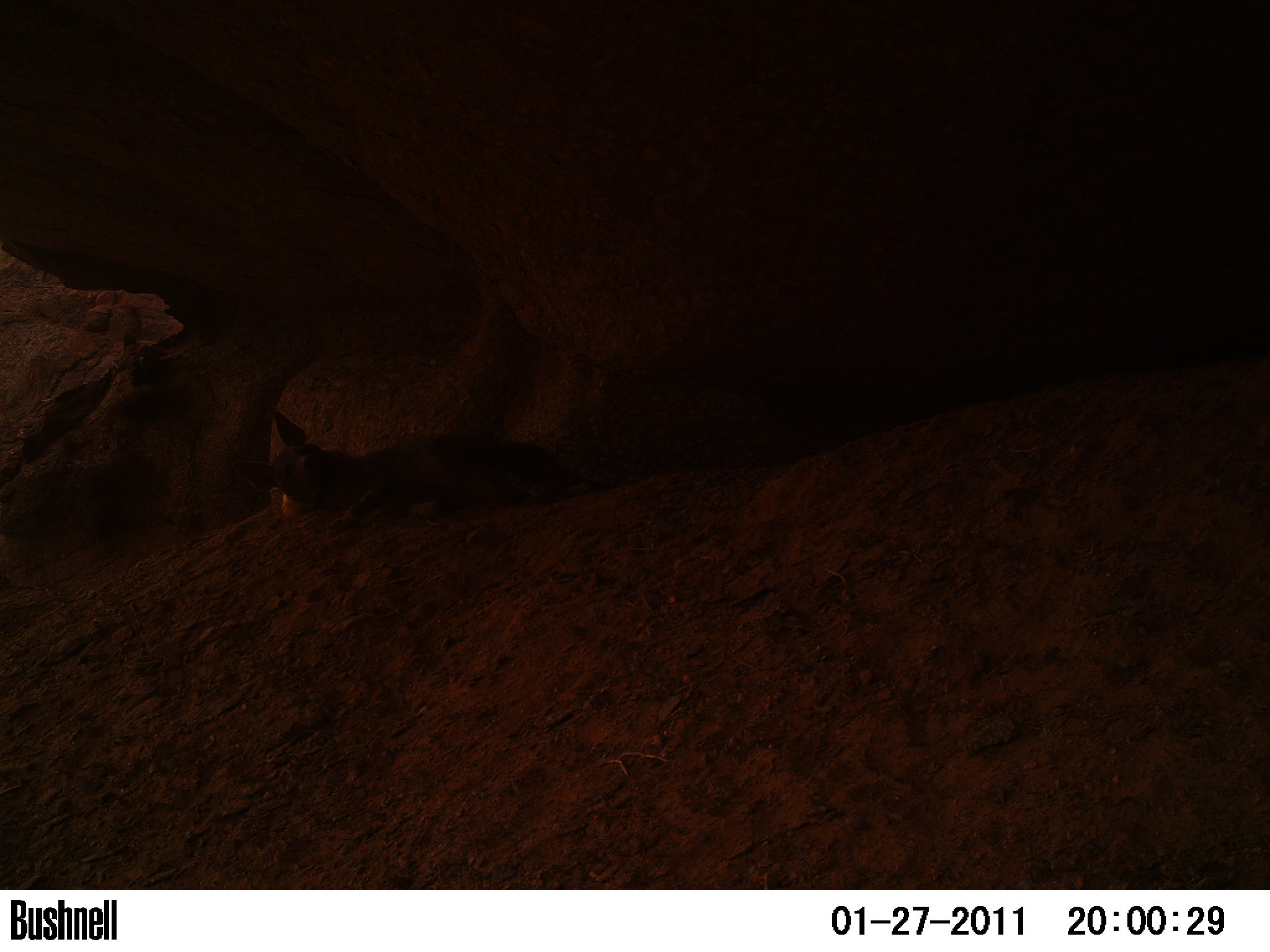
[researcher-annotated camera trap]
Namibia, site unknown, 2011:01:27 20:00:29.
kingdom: Animalia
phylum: Chordata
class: Mammalia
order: Carnivora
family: Hyaenidae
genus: Parahyaena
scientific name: Parahyaena brunnea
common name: brown hyena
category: hyaena brunnea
Hyaena brunnea (brown hyena) (Parahyaena brunnea).